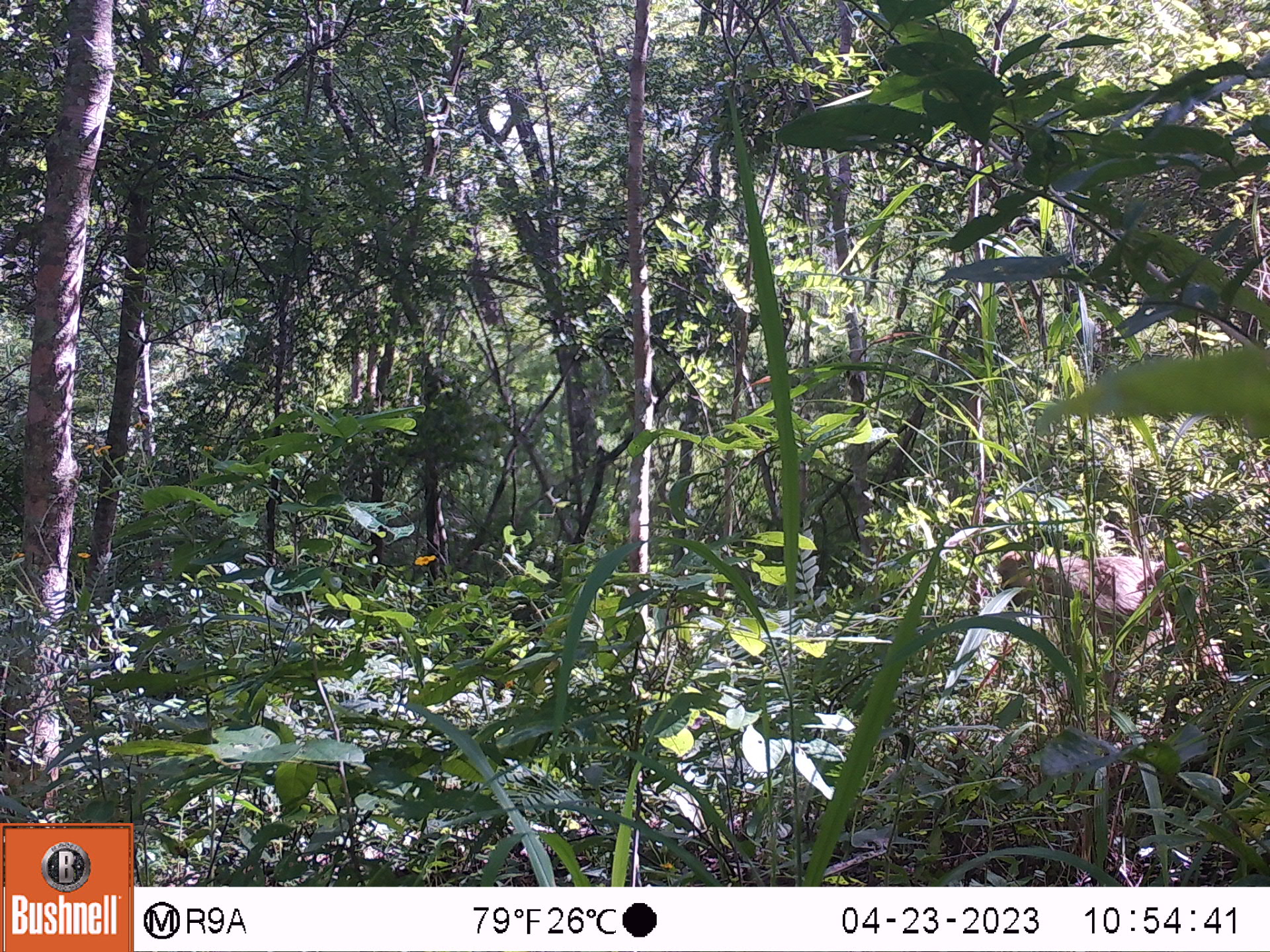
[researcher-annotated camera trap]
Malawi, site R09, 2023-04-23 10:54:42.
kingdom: Animalia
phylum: Chordata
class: Mammalia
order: Primates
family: Cercopithecidae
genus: Papio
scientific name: Papio cynocephalus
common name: yellow baboon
Yellow baboon (Papio cynocephalus), count 1.